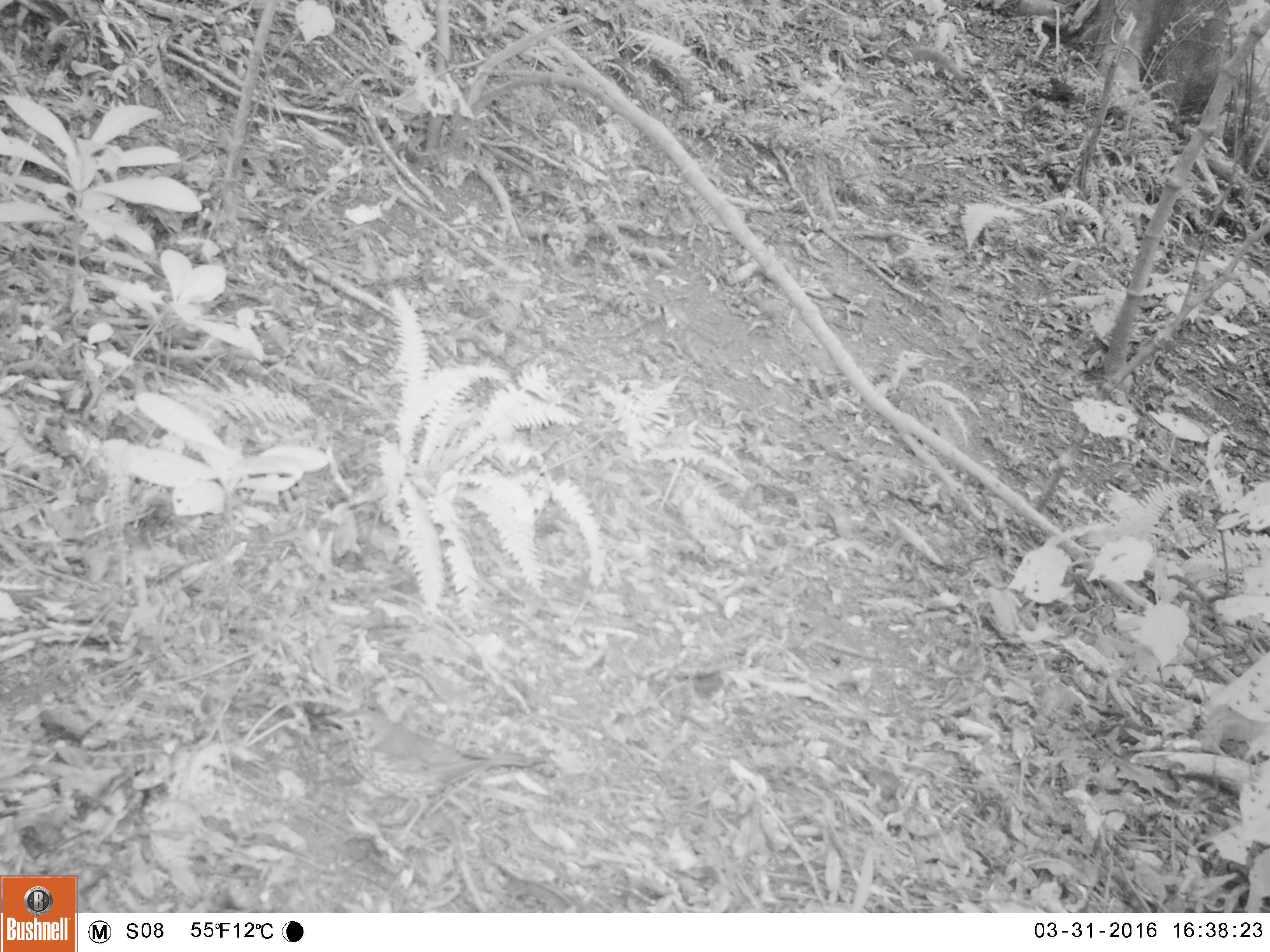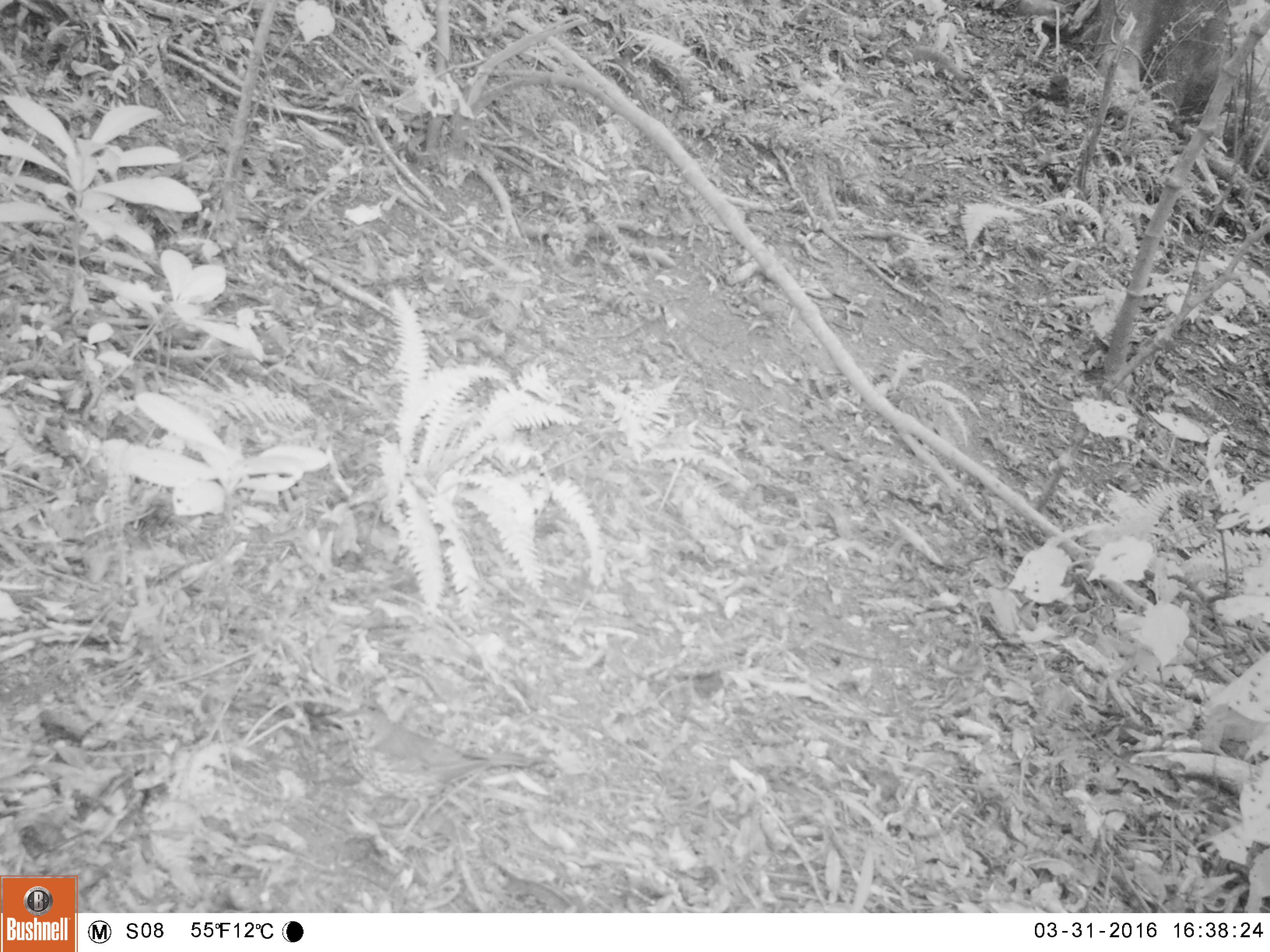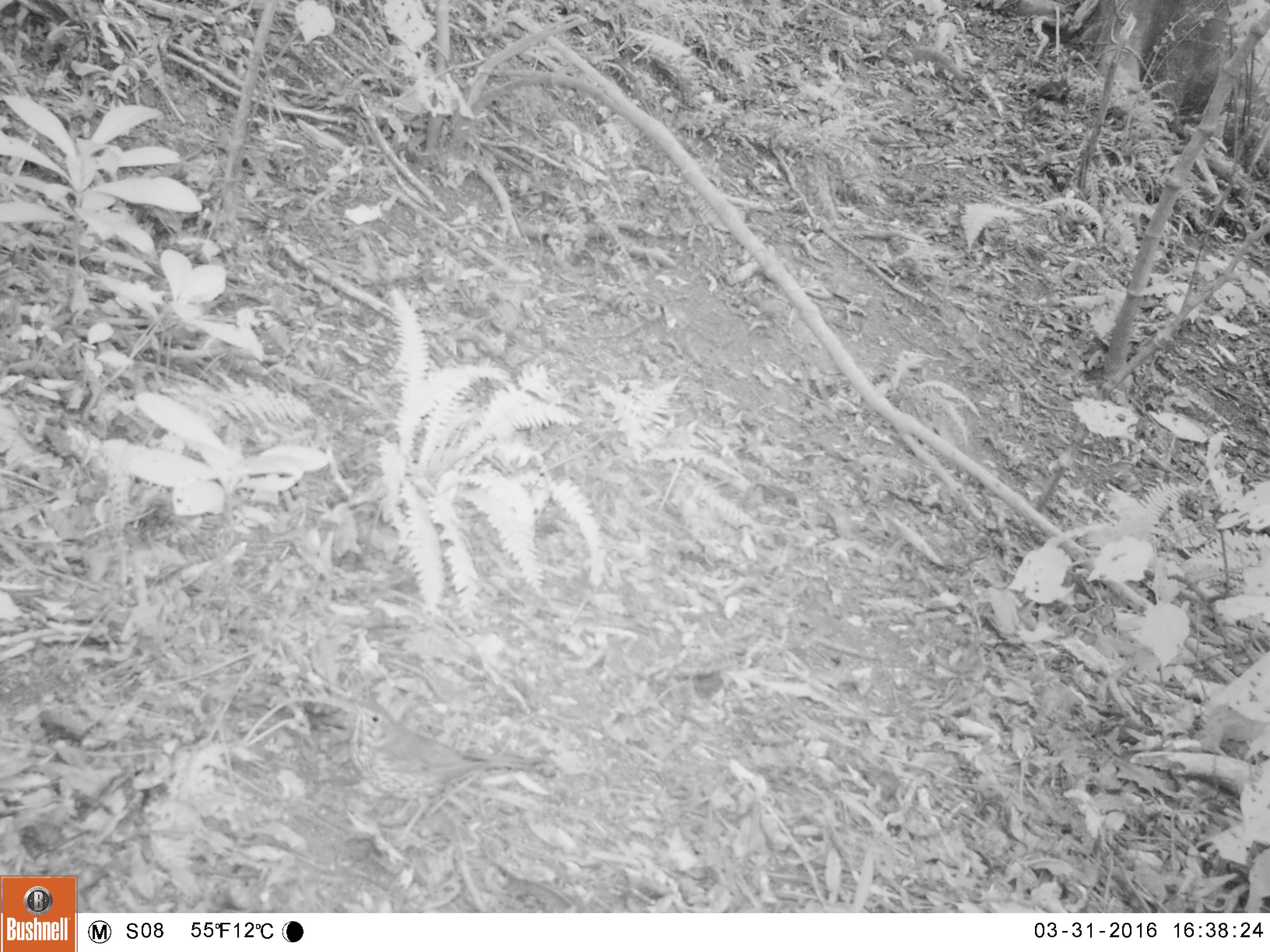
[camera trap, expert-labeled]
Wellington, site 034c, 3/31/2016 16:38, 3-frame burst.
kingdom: Animalia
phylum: Chordata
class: Aves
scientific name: Aves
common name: bird